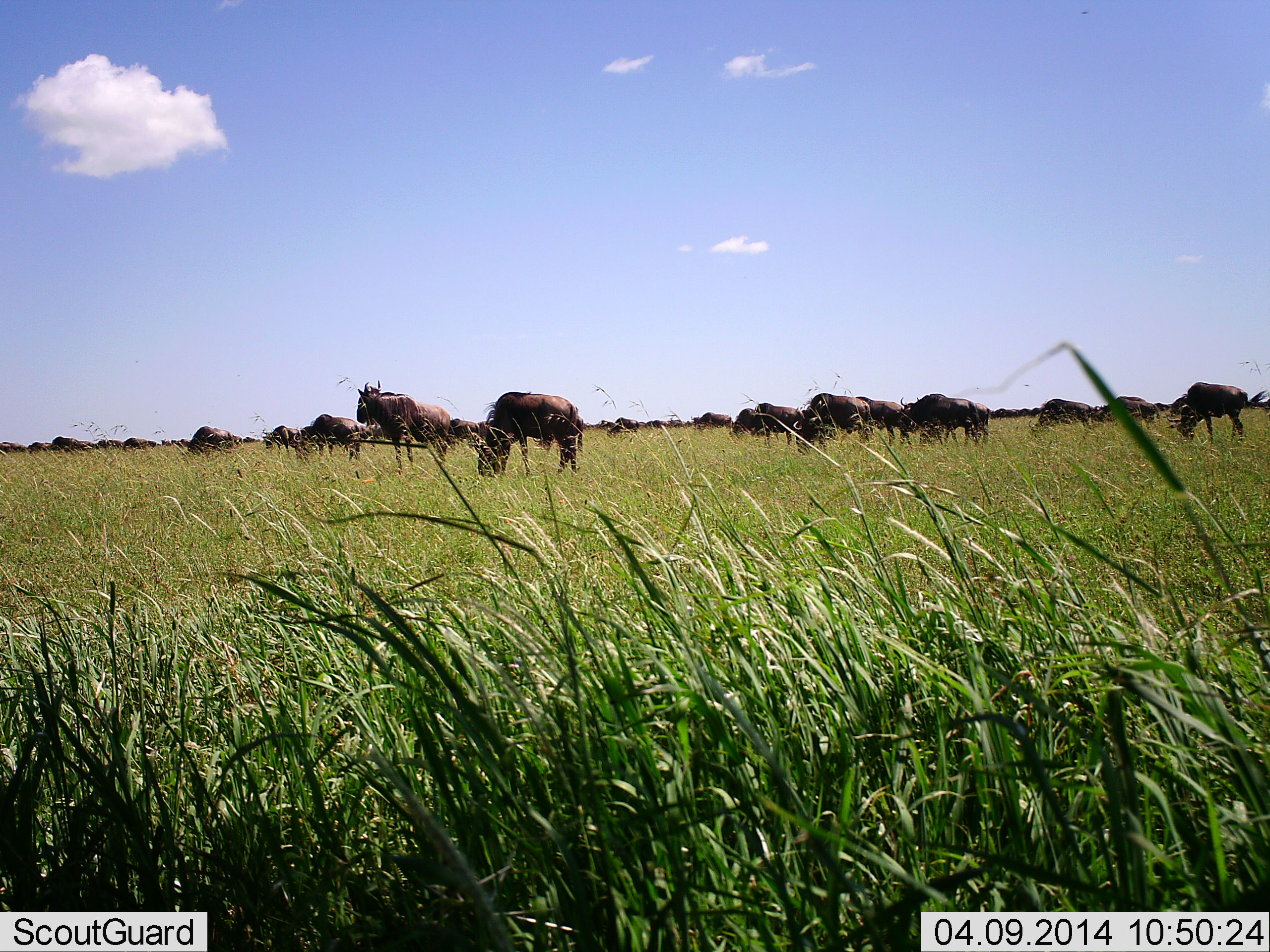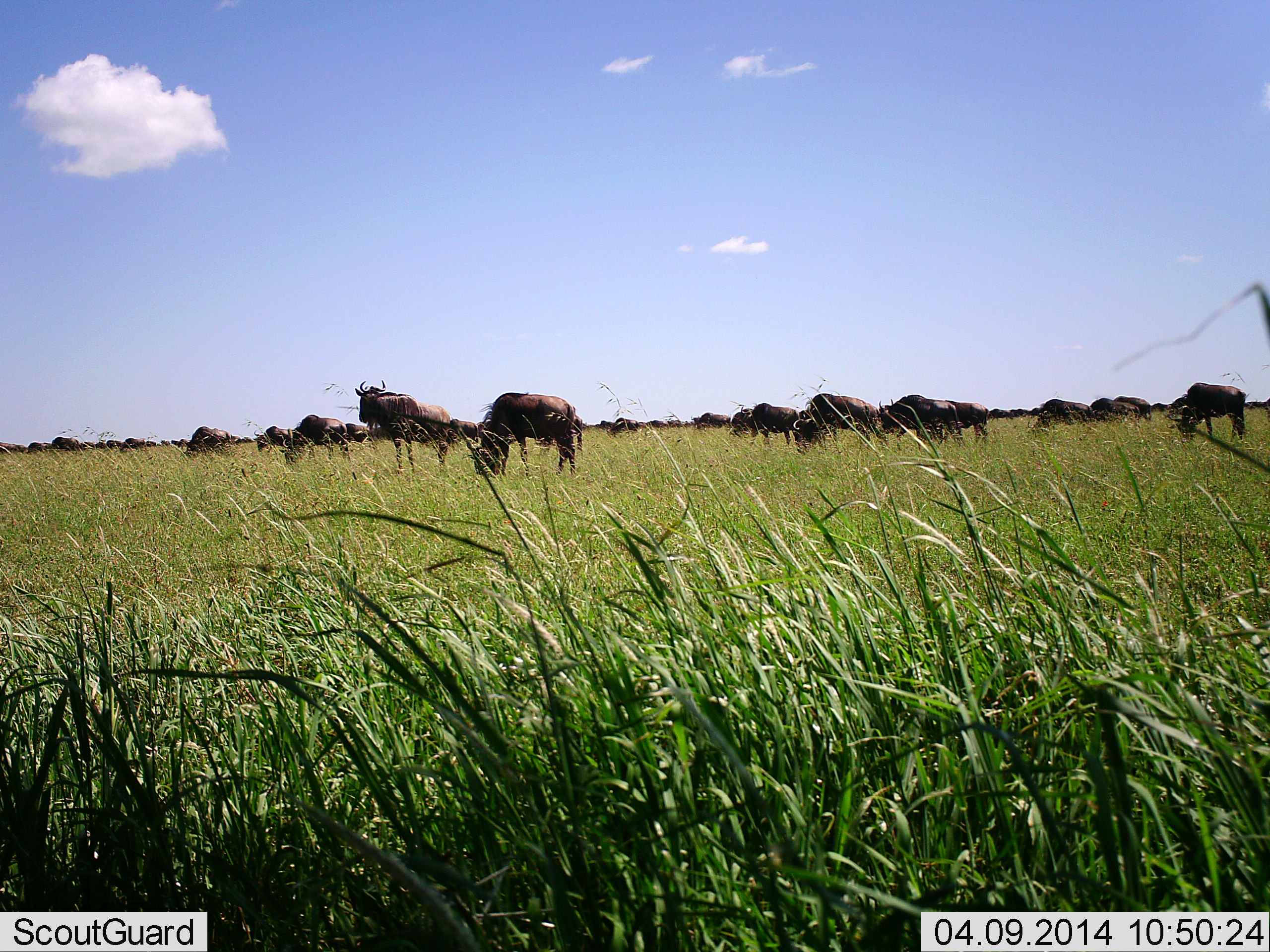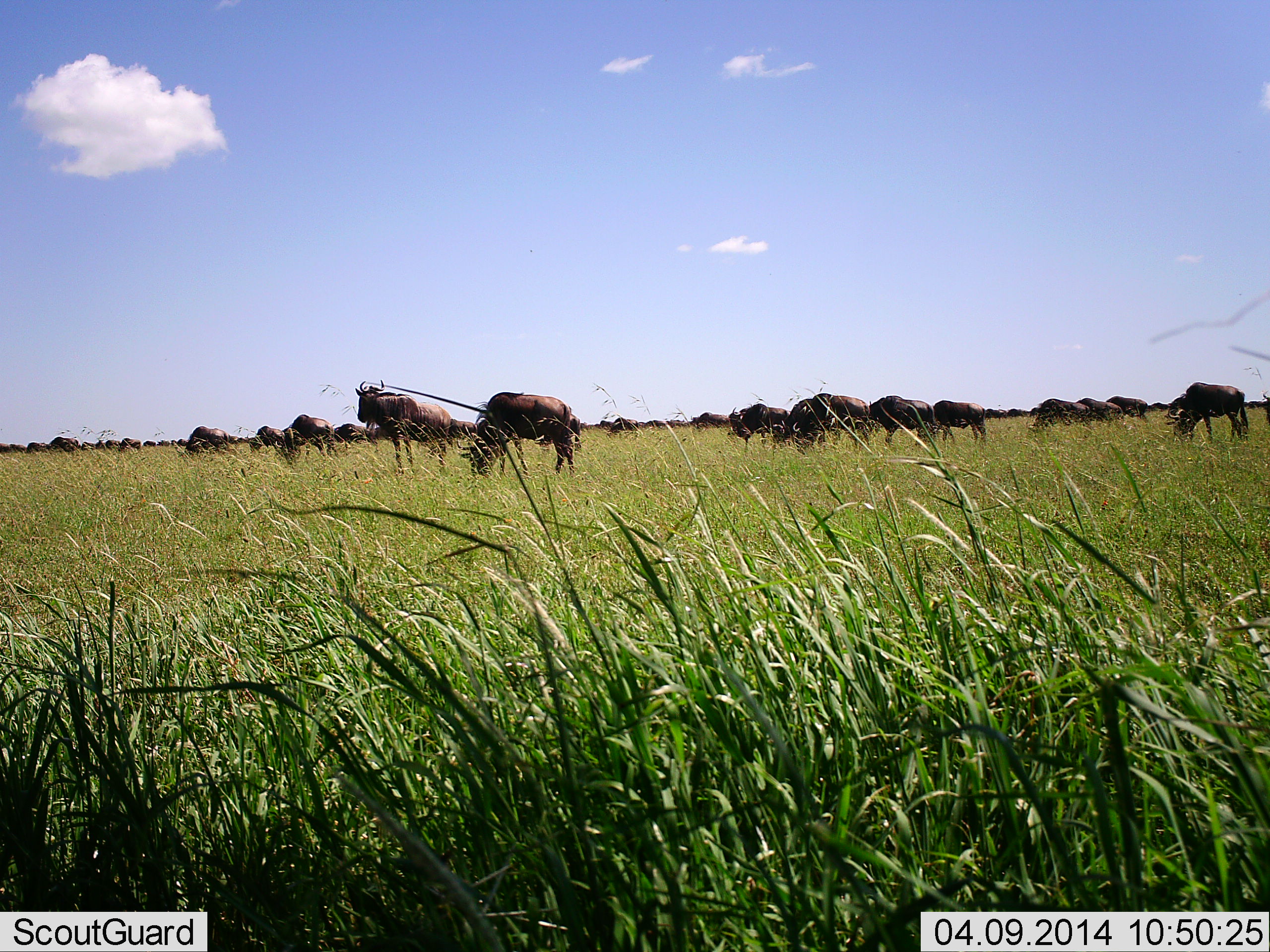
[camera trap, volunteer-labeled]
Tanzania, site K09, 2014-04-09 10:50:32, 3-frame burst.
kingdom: Animalia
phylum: Chordata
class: Mammalia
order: Artiodactyla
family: Bovidae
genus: Connochaetes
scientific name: Connochaetes taurinus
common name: blue wildebeest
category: wildebeest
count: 11-50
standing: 65%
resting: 7%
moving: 35%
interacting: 7%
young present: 2%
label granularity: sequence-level